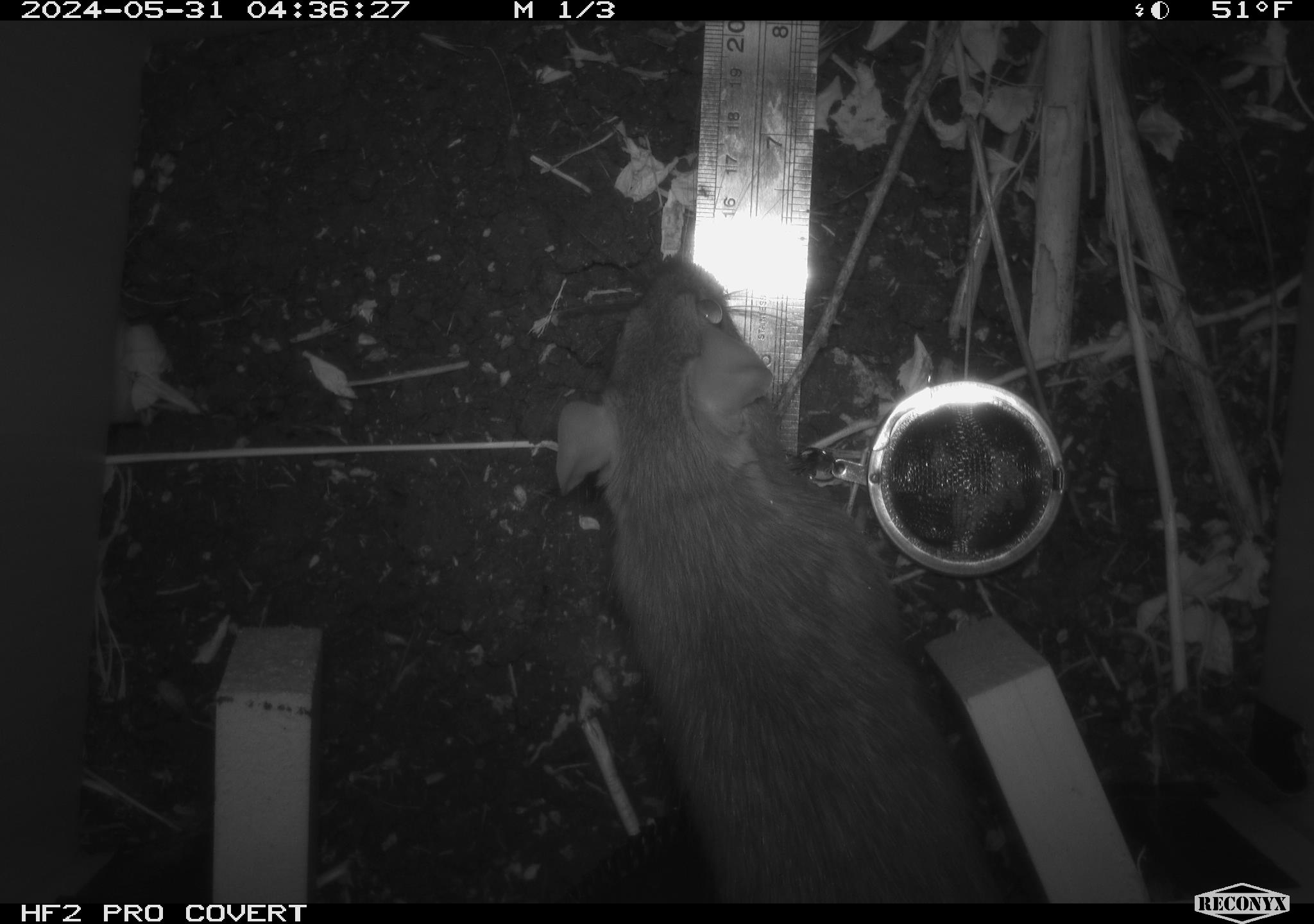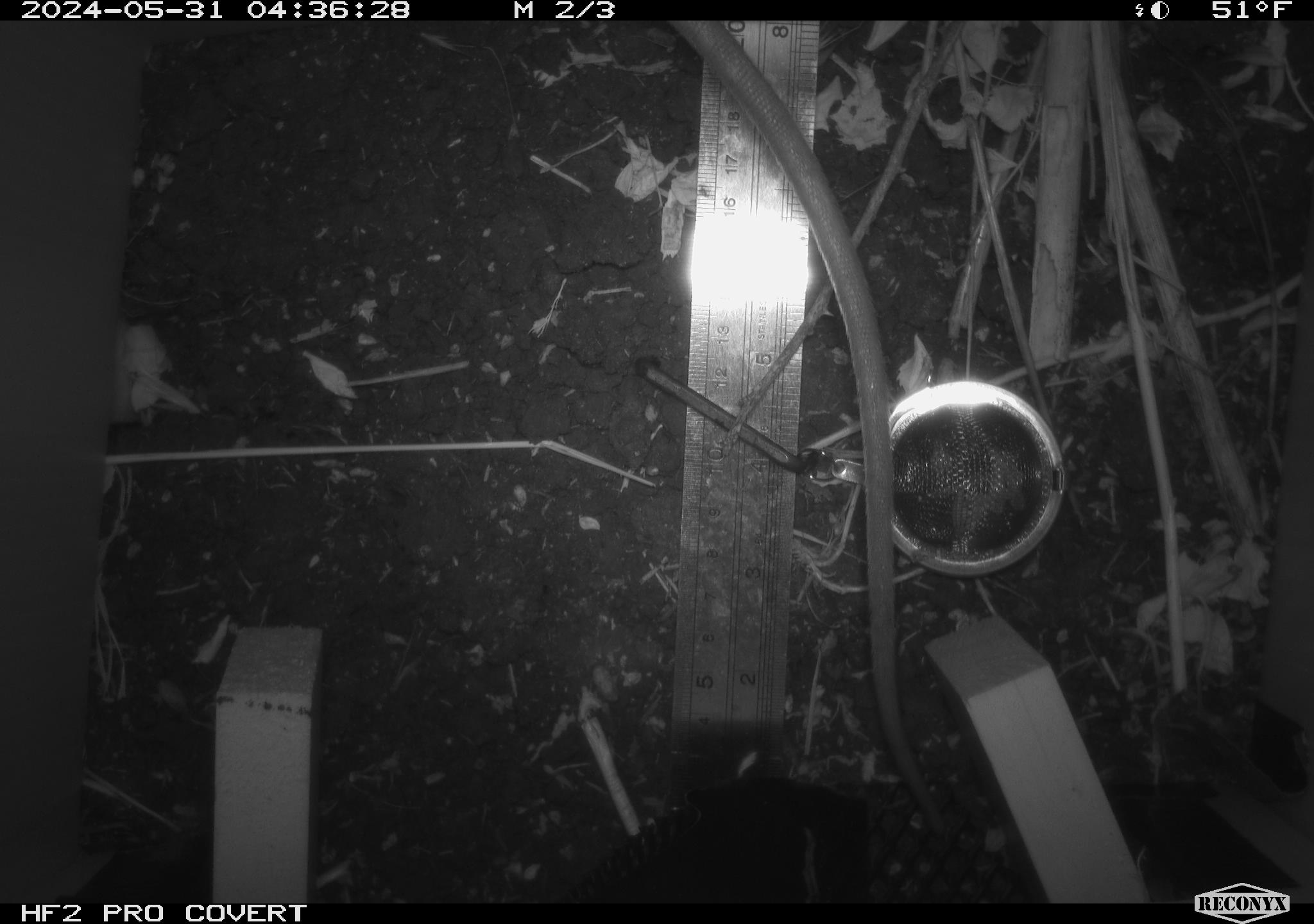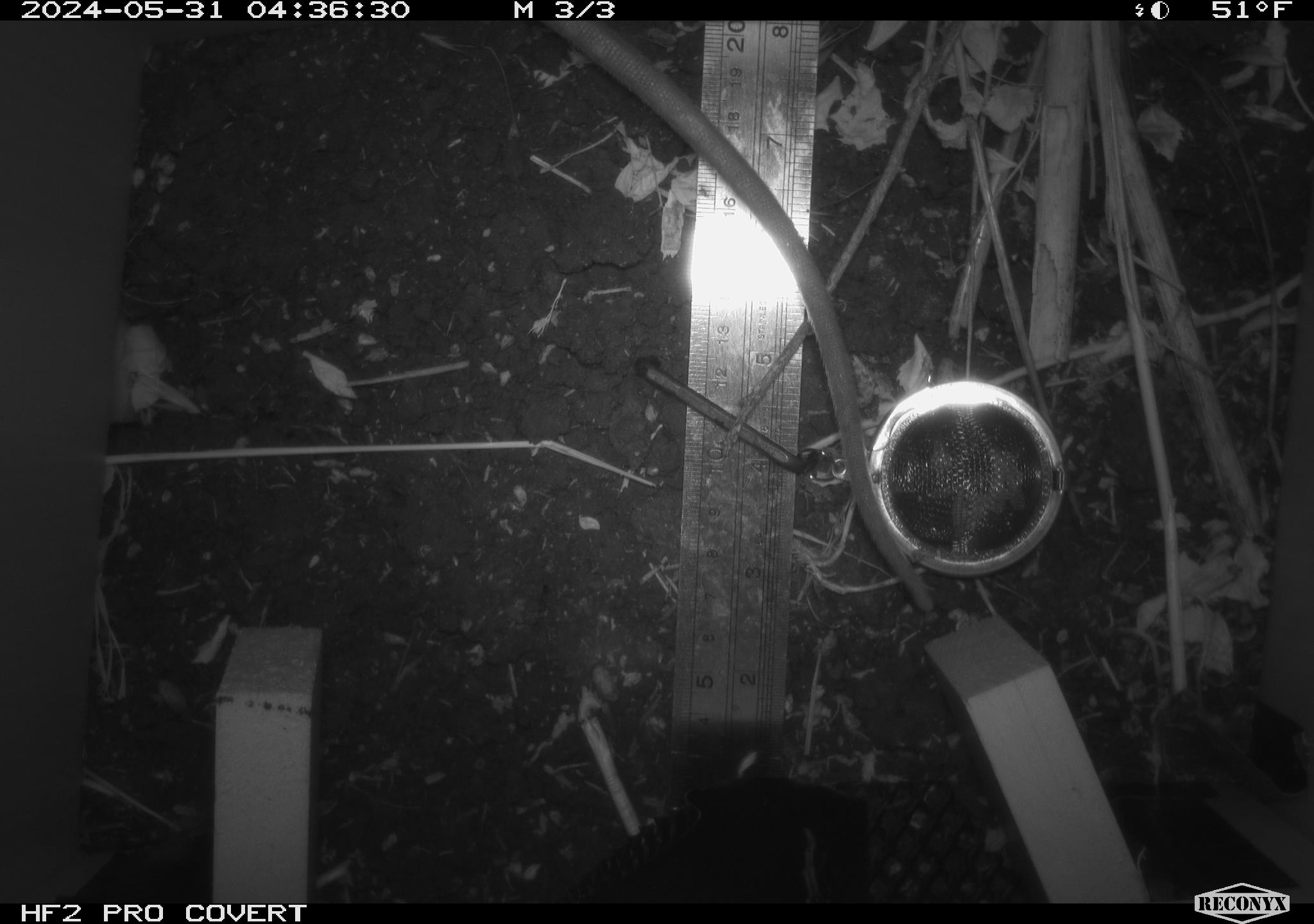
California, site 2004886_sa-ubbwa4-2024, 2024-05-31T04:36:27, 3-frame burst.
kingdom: Animalia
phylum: Chordata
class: Mammalia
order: Rodentia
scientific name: Rodentia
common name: woodrat or rat or mouse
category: woodrat or rat or mouse species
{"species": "woodrat or rat or mouse species (woodrat or rat or mouse) (Rodentia)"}